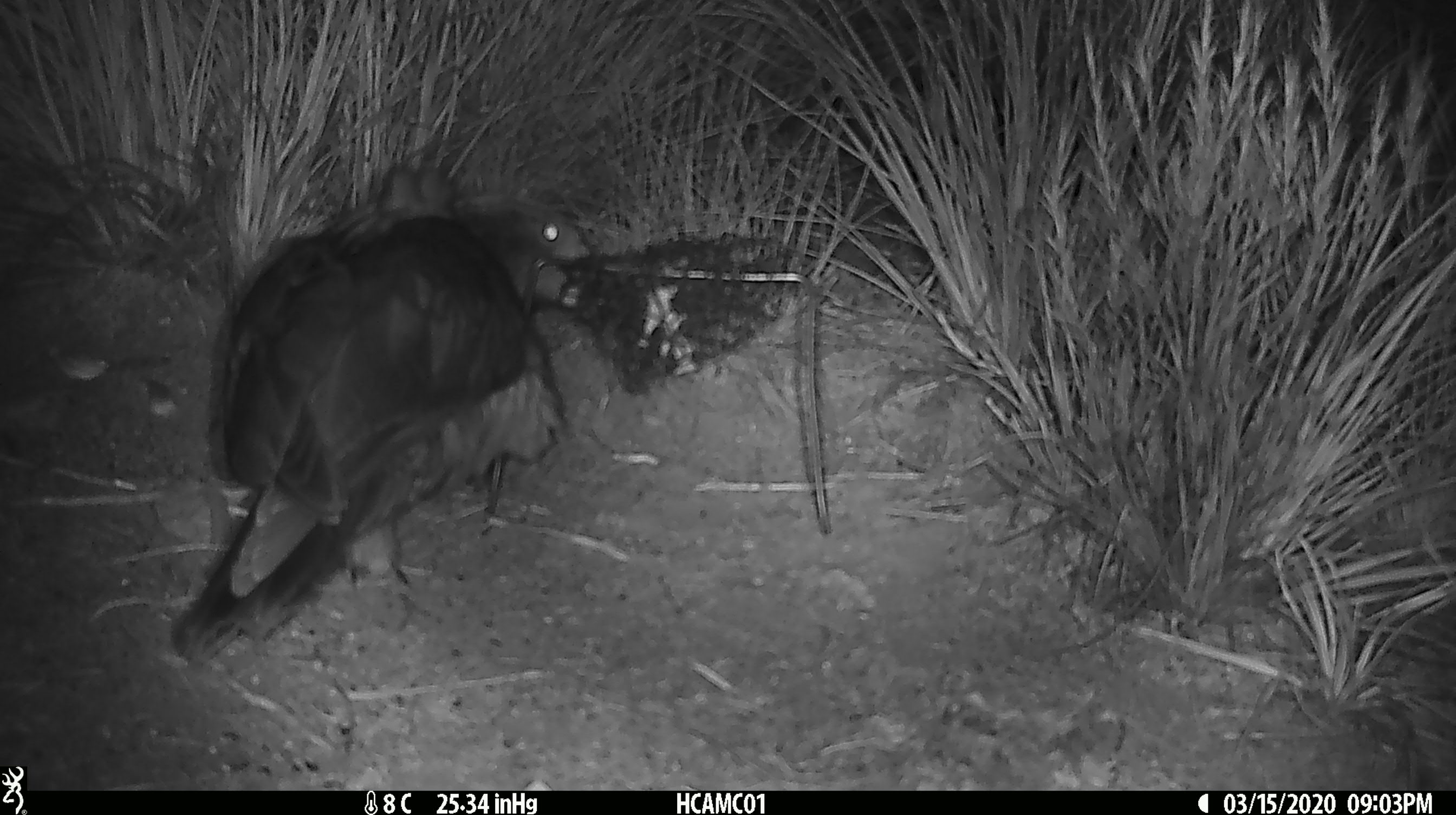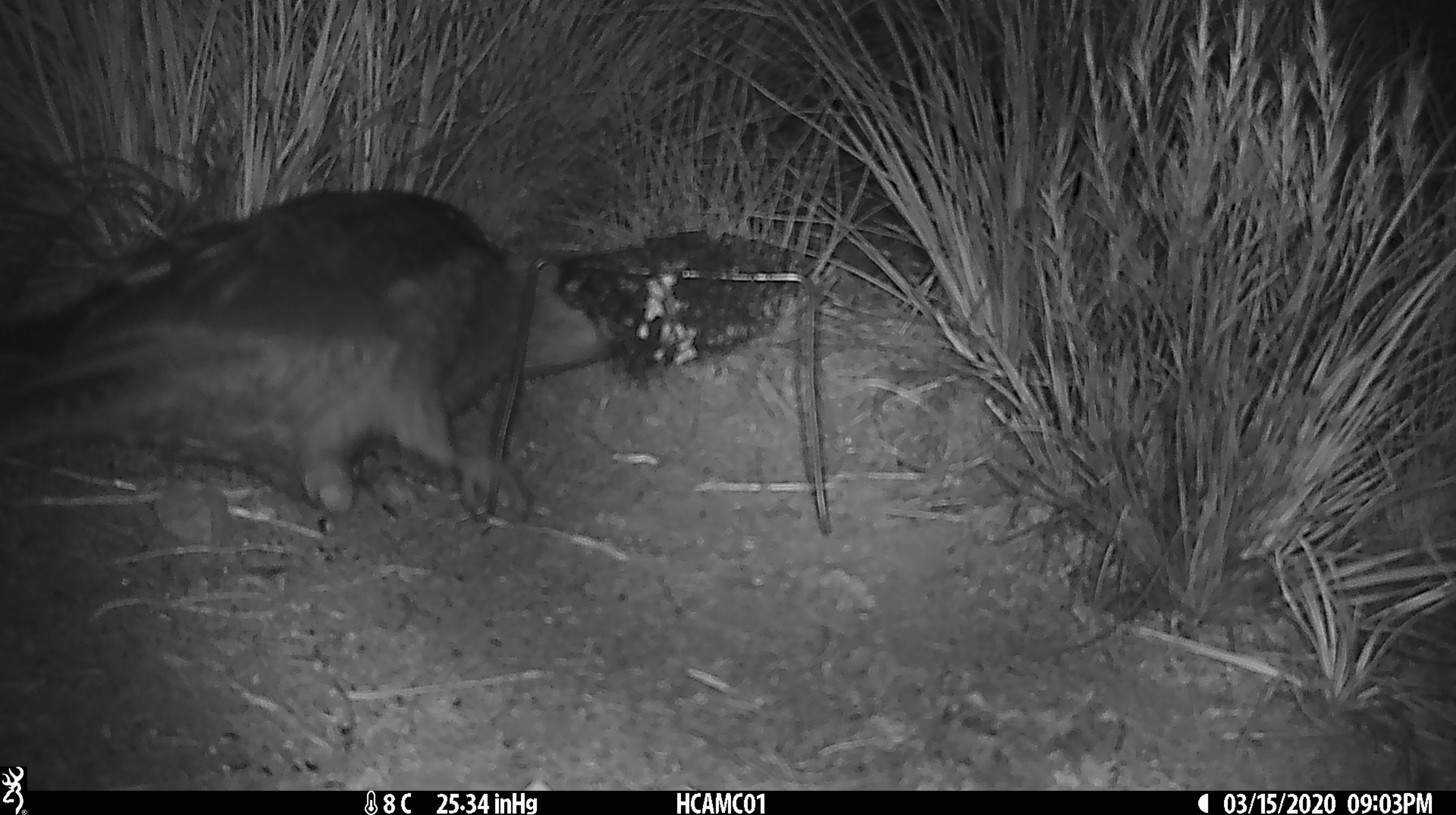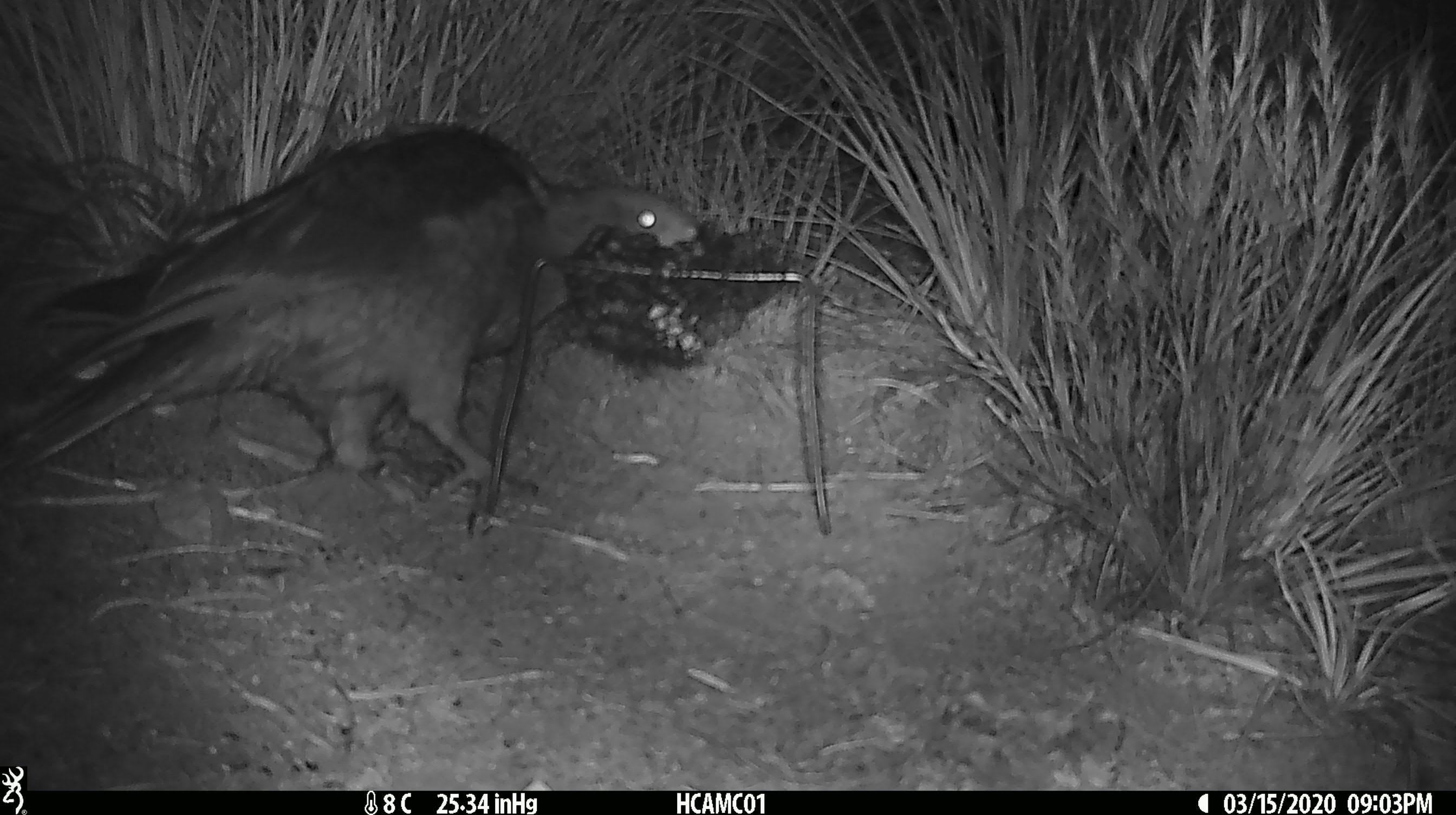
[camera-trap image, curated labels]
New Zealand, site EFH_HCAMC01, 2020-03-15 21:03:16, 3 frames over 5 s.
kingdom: Animalia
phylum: Chordata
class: Aves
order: Psittaciformes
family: Strigopidae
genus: Nestor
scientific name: Nestor notabilis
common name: kea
Kea (Nestor notabilis).